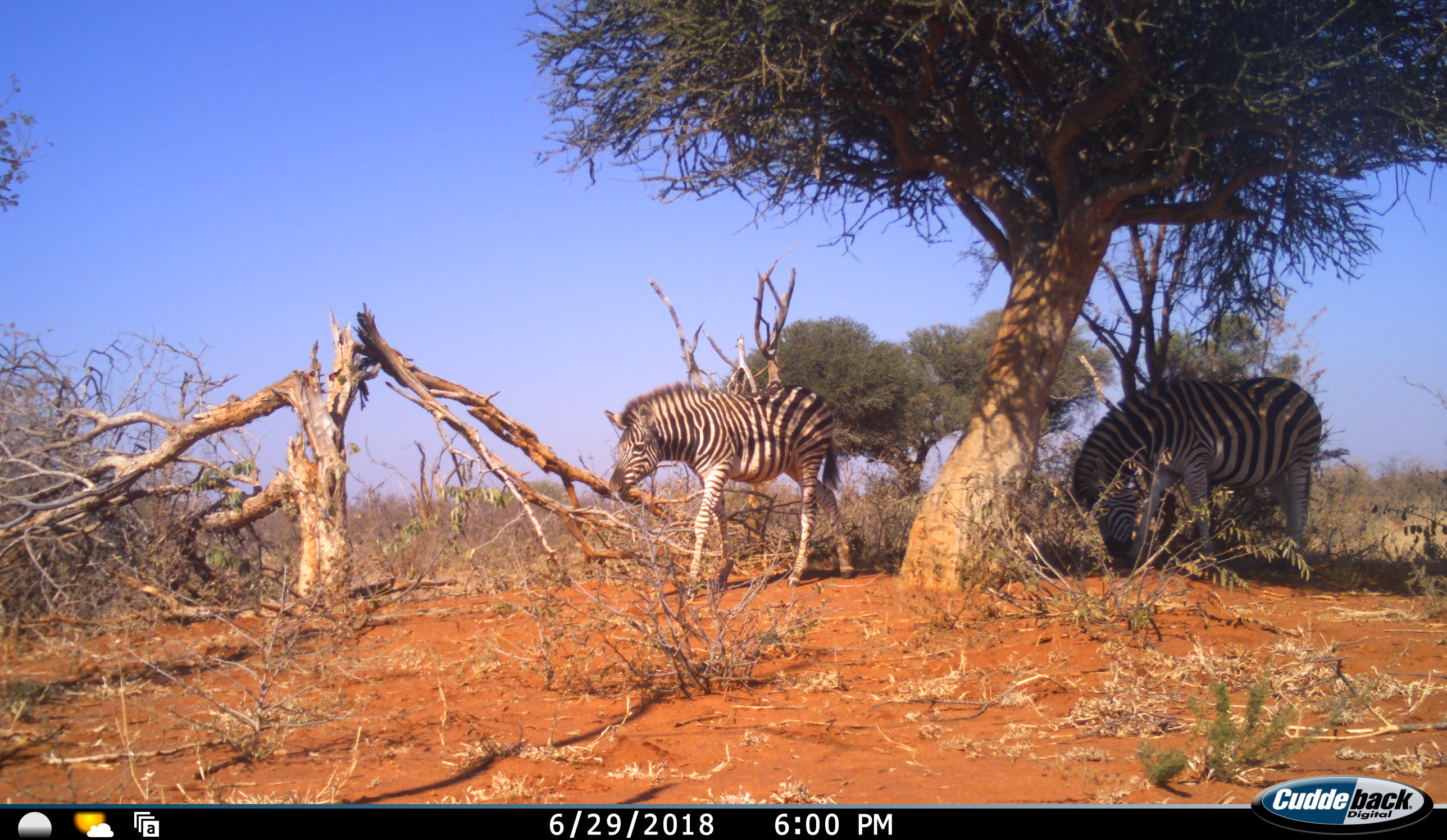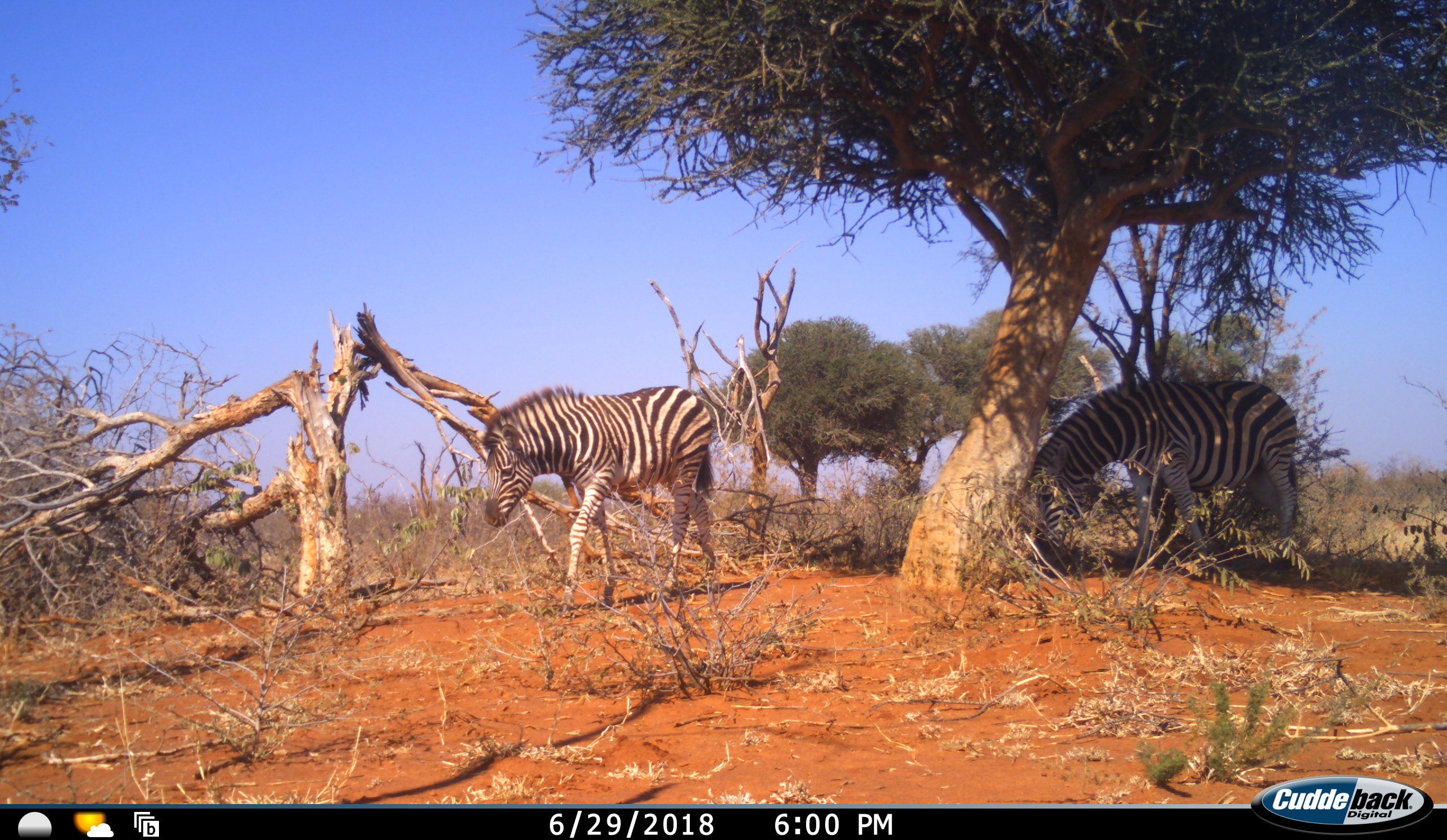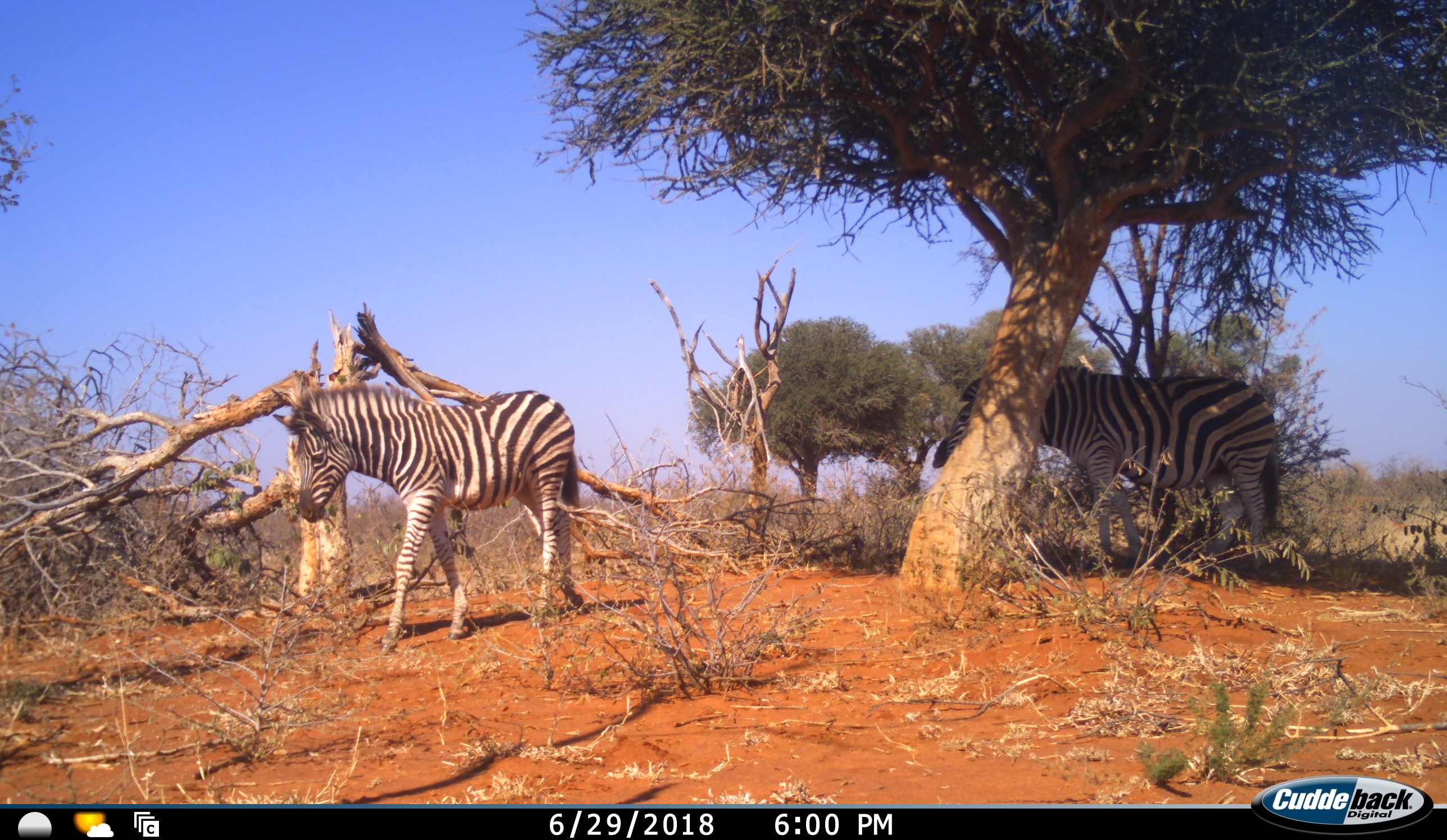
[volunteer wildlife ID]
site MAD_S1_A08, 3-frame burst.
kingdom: Animalia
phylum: Chordata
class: Mammalia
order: Perissodactyla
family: Equidae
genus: Equus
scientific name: Equus quagga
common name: plains zebra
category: zebraplains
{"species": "zebraplains (plains zebra) (Equus quagga)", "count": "2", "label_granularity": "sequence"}